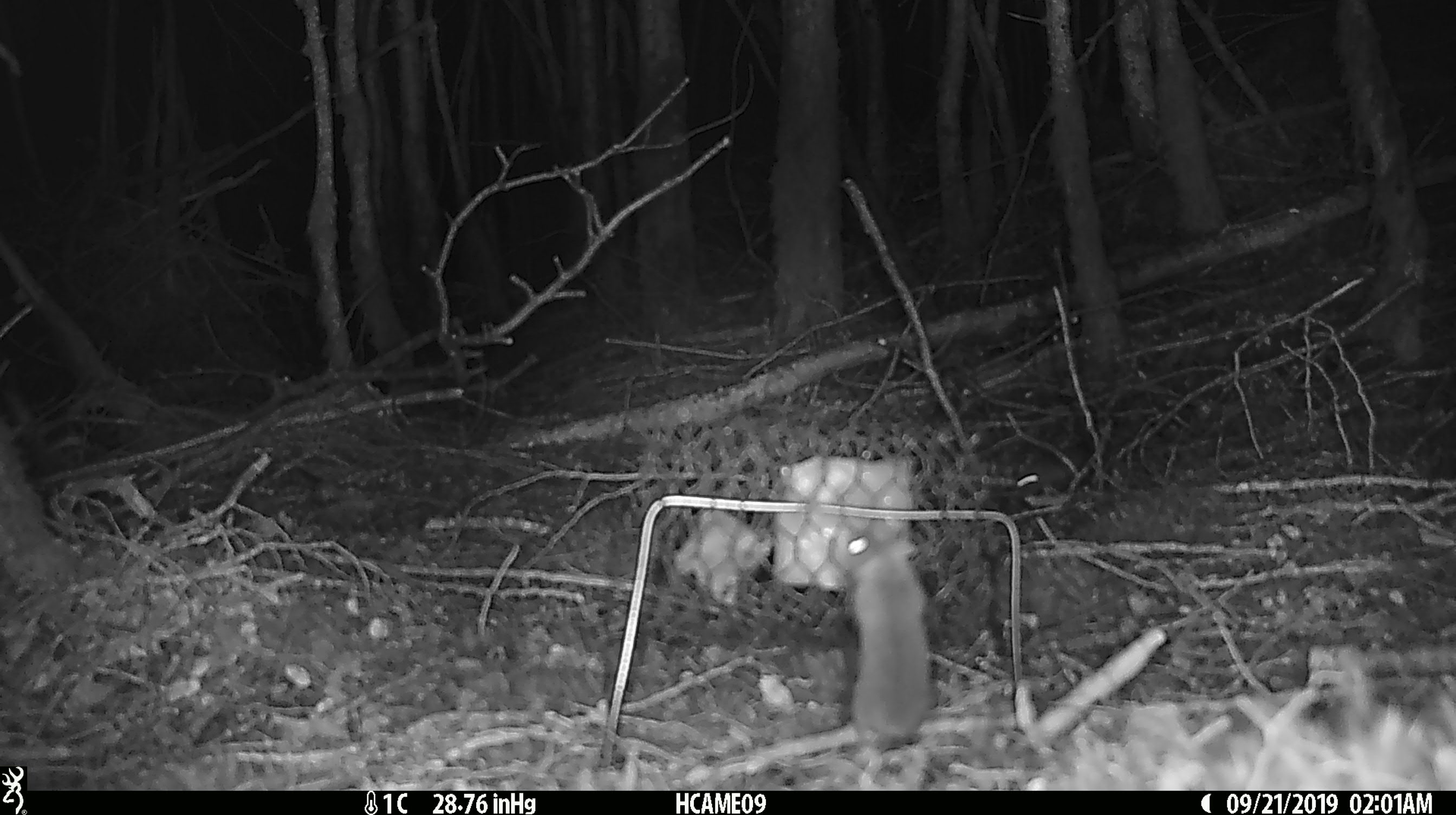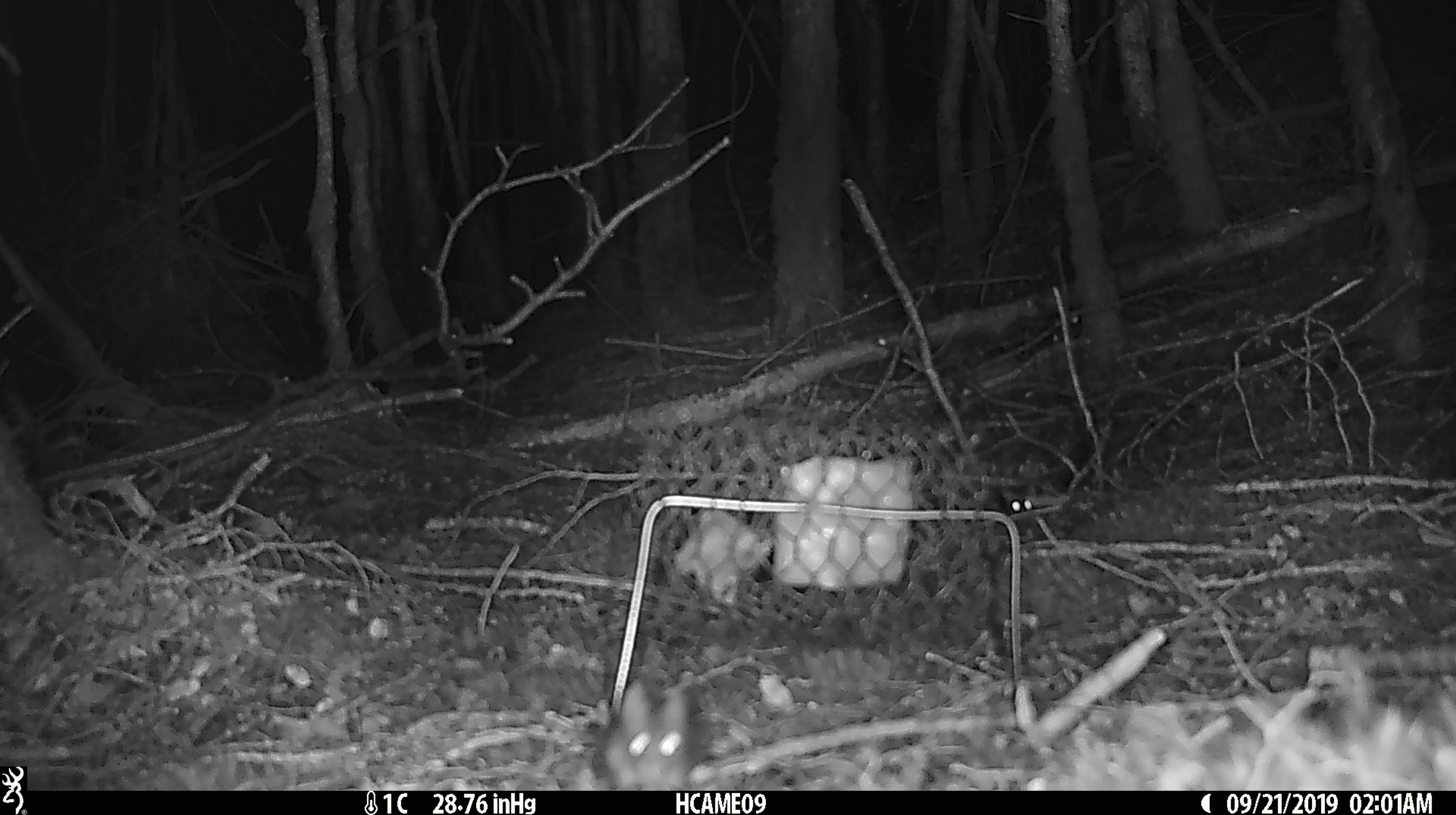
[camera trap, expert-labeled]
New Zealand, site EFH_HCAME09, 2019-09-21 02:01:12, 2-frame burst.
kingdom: Animalia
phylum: Chordata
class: Mammalia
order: Rodentia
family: Muridae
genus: Mus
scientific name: Mus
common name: mouse